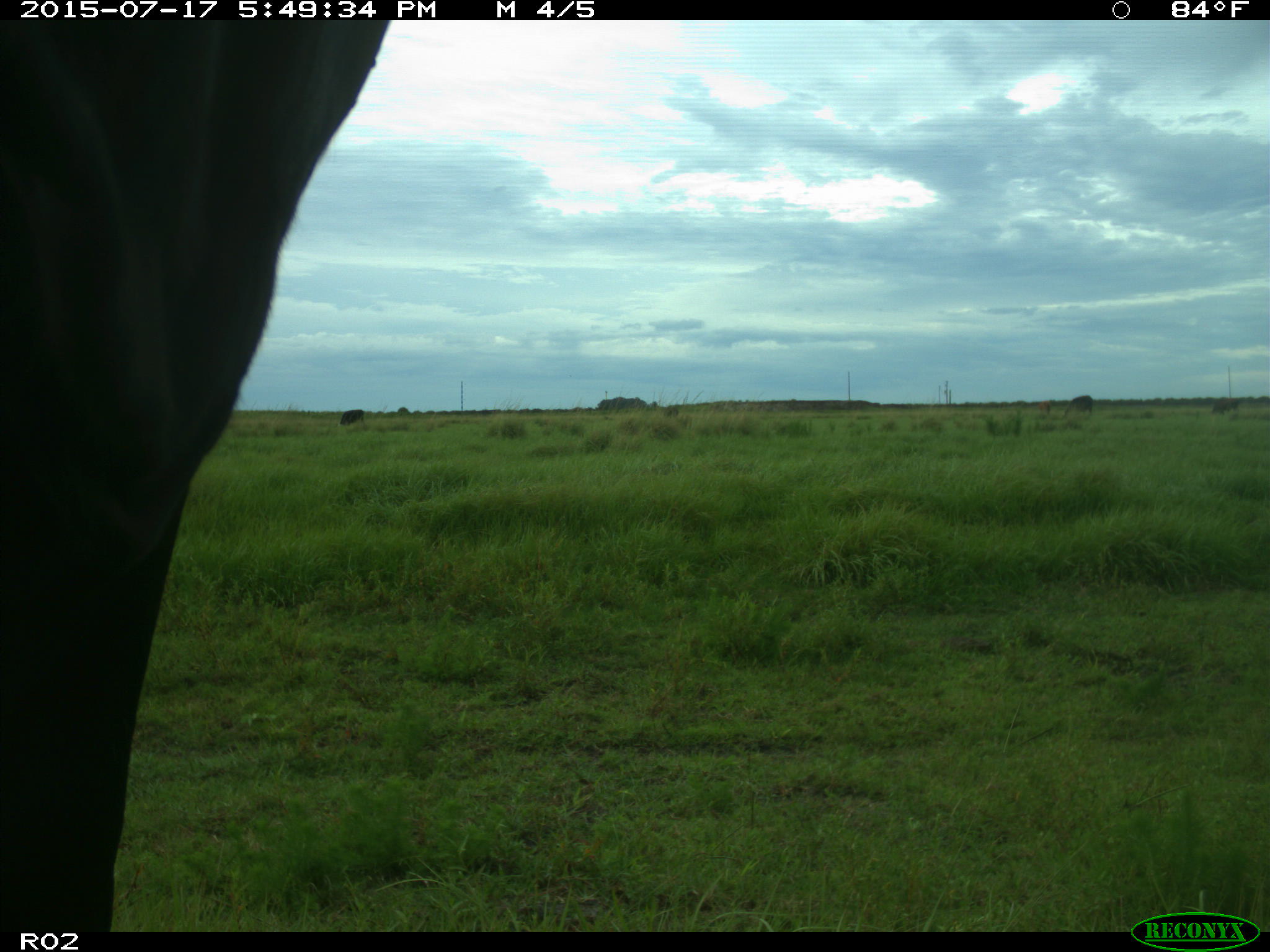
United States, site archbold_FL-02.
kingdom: Animalia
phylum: Chordata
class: Mammalia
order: Artiodactyla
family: Bovidae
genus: Bos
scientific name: Bos taurus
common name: domestic cow